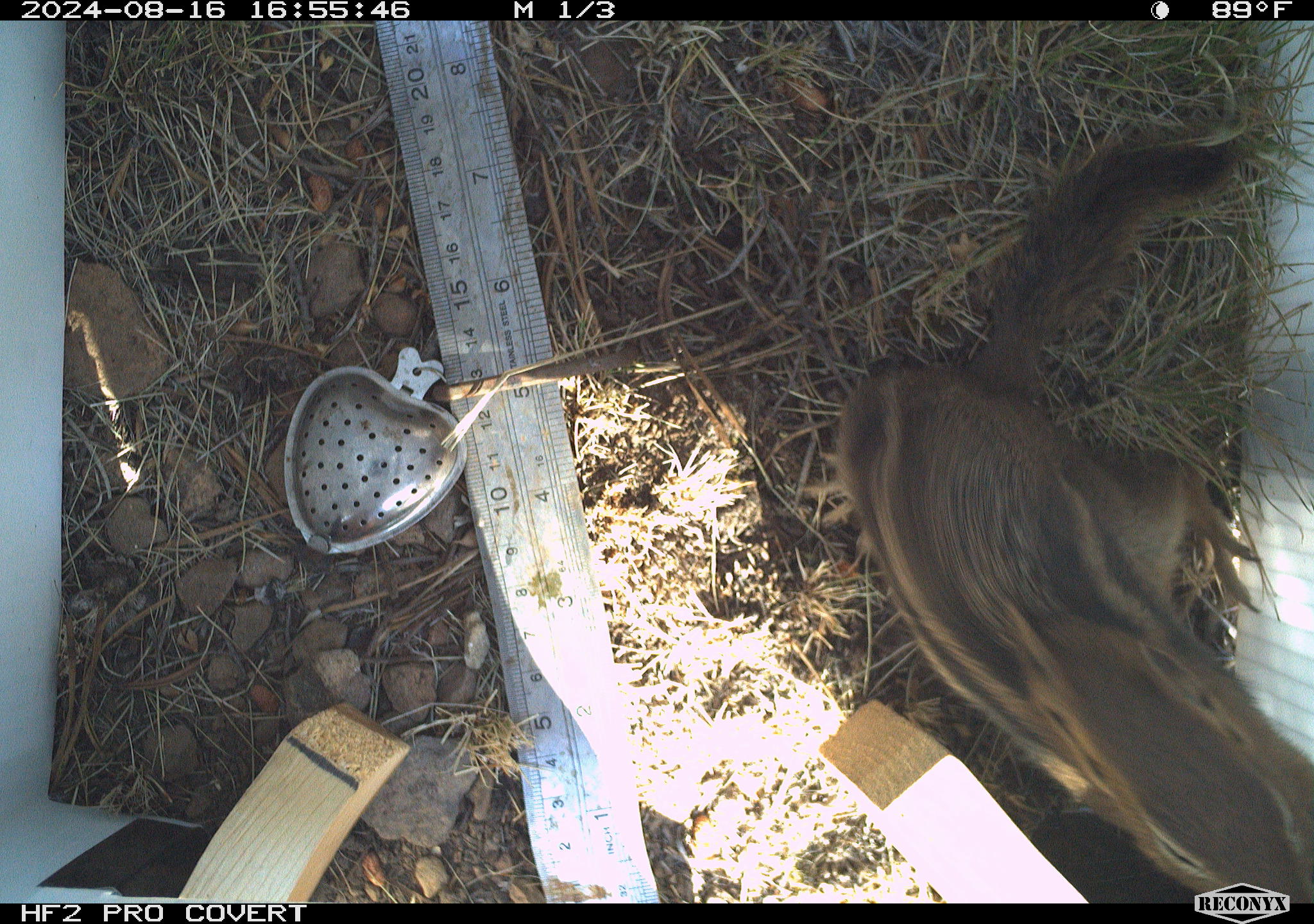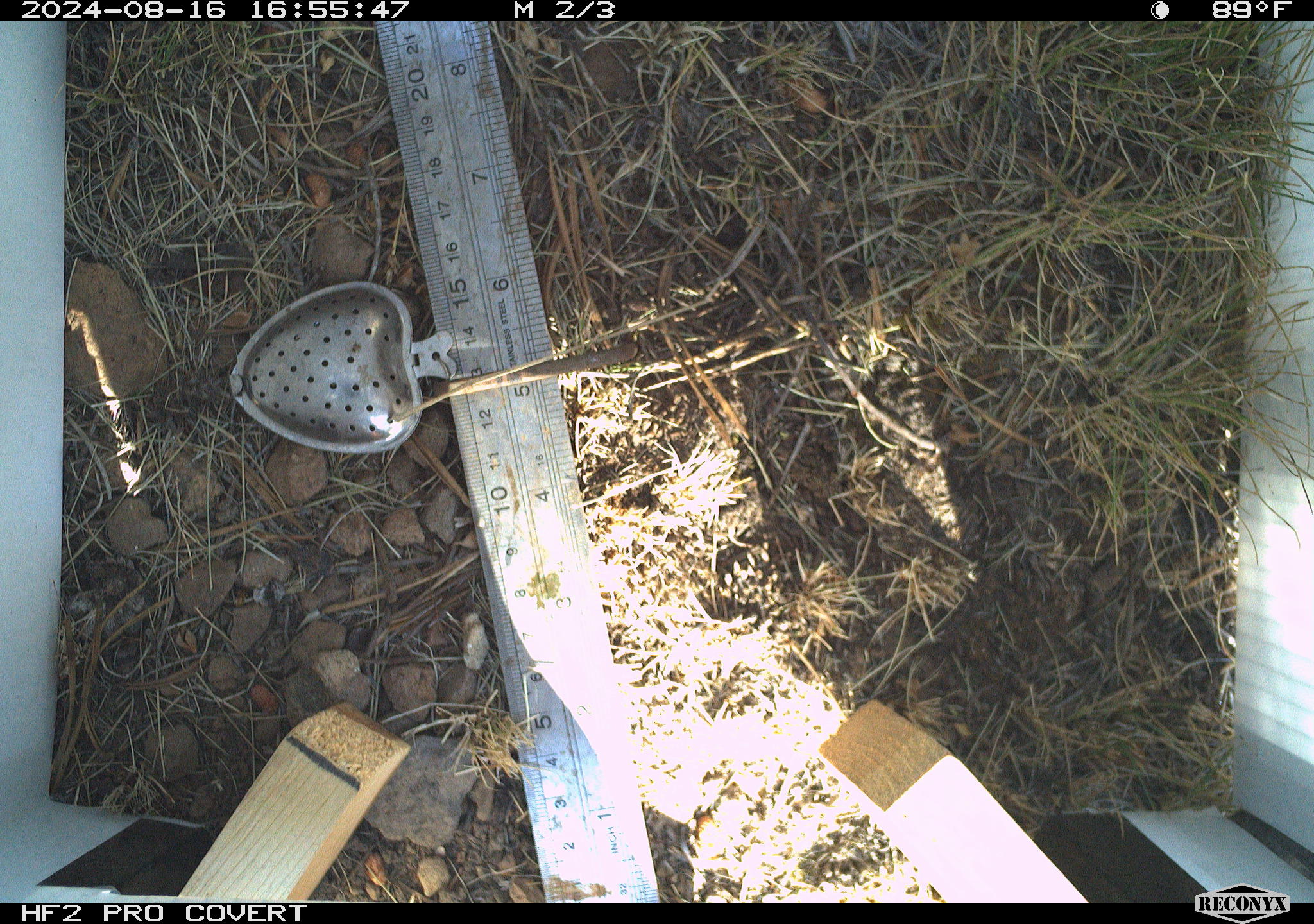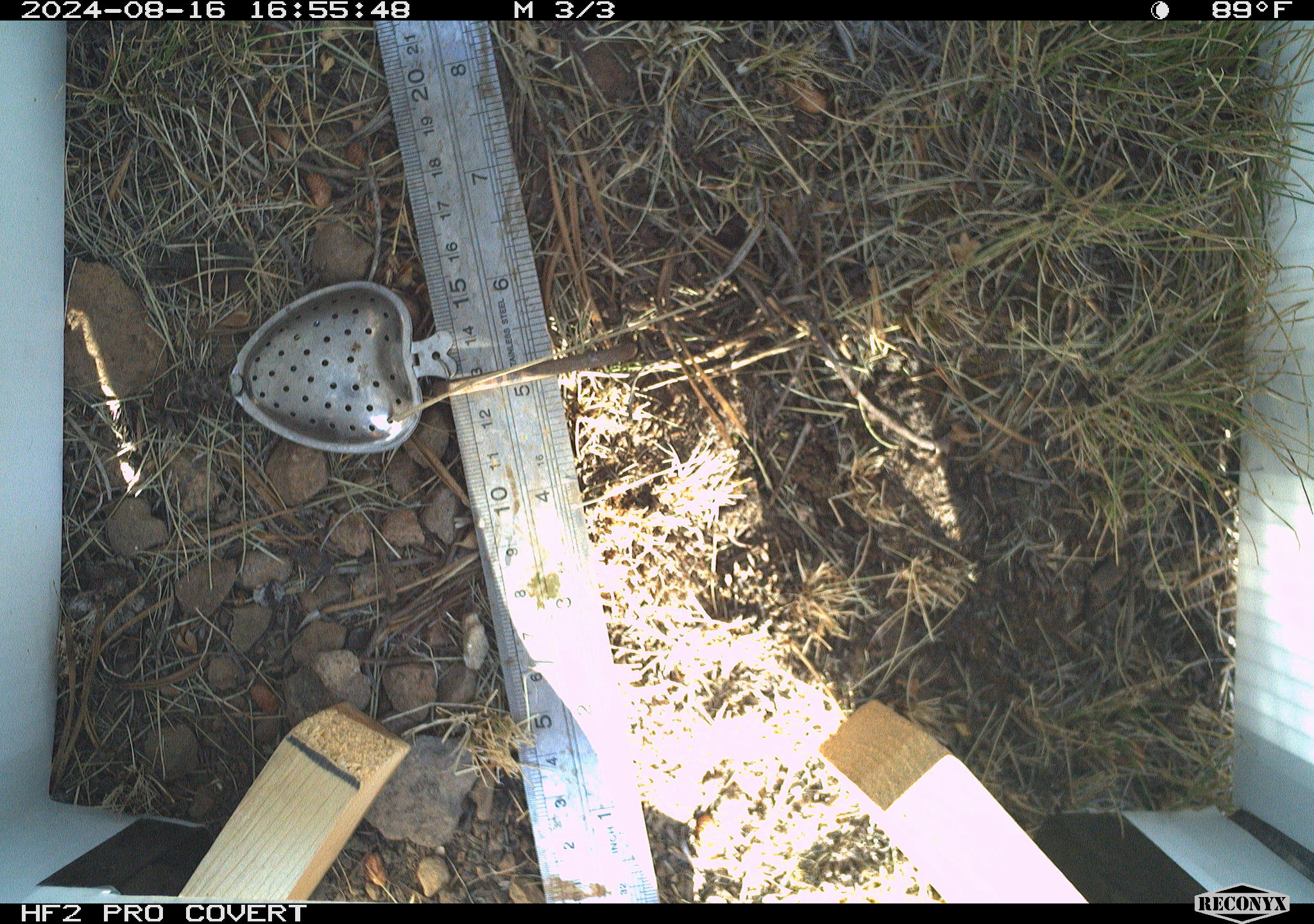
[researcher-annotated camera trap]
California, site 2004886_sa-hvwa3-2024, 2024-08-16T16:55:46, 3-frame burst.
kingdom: Animalia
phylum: Chordata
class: Mammalia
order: Rodentia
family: Sciuridae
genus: Callospermophilus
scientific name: Callospermophilus lateralis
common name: golden mantled ground squirrel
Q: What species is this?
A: Golden mantled ground squirrel (Callospermophilus lateralis).